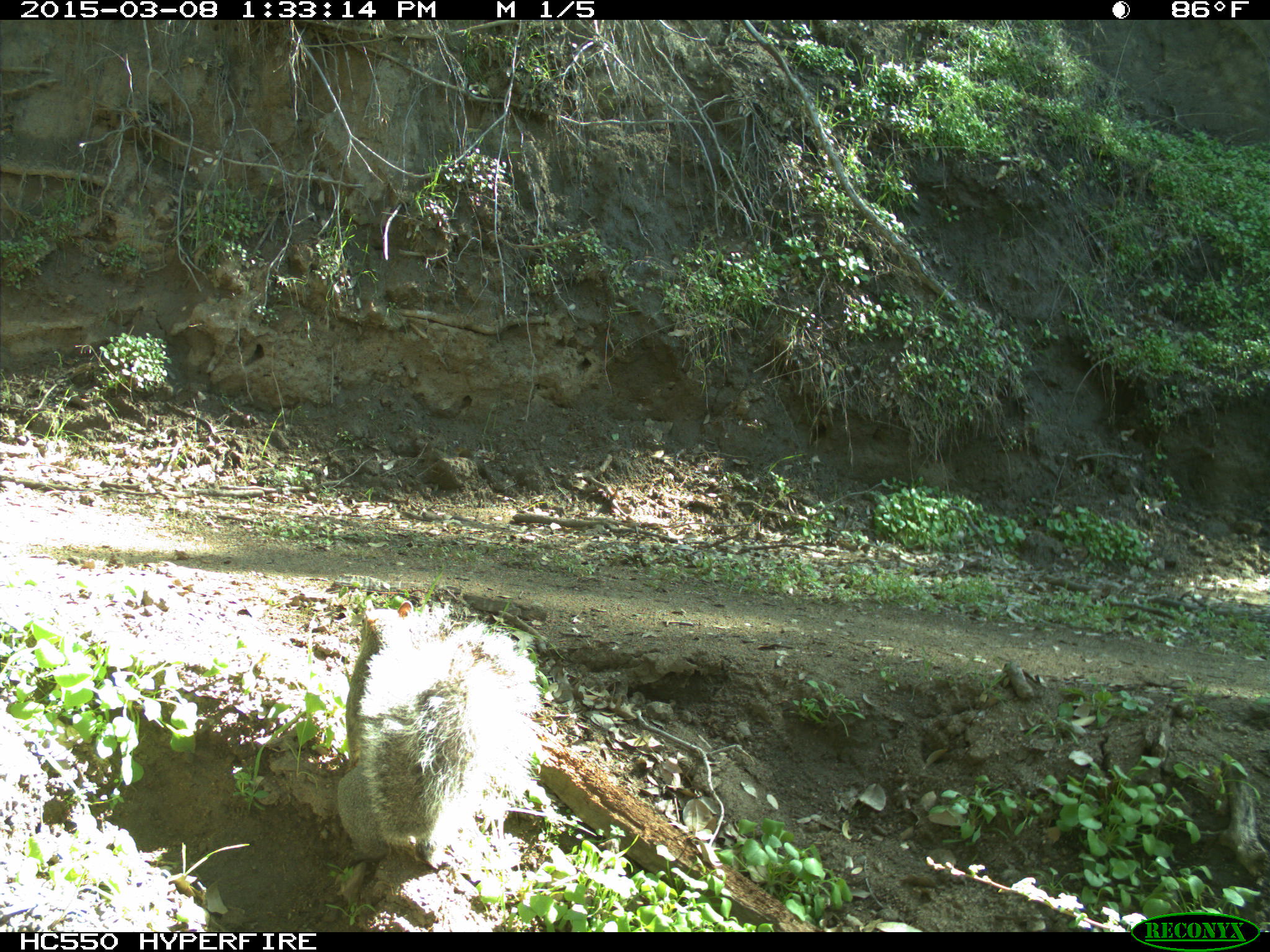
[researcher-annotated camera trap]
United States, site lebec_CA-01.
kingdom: Animalia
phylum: Chordata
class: Mammalia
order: Rodentia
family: Sciuridae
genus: Sciurus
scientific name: Sciurus carolinensis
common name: eastern gray squirrel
Sciurus carolinensis (eastern gray squirrel).